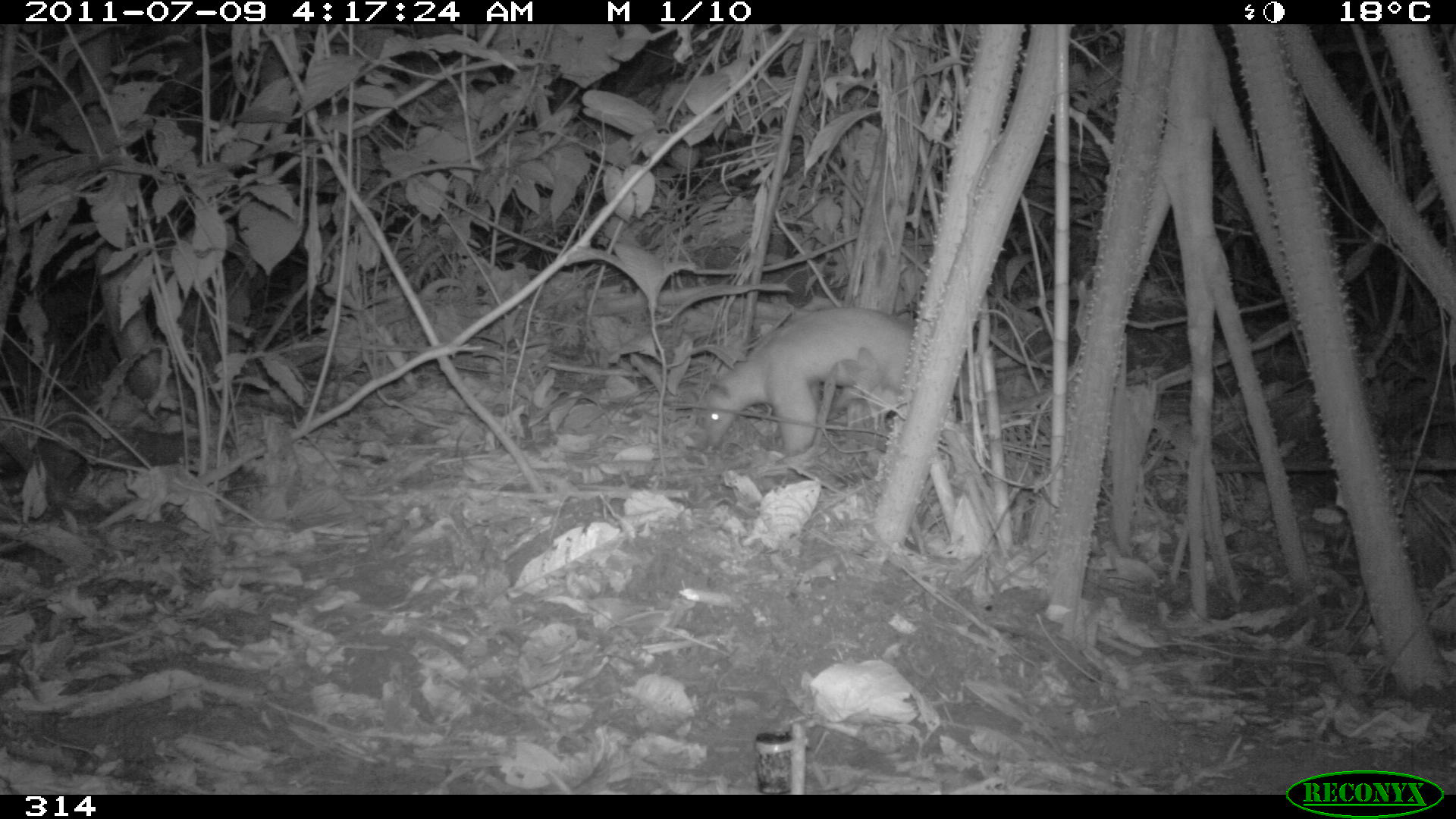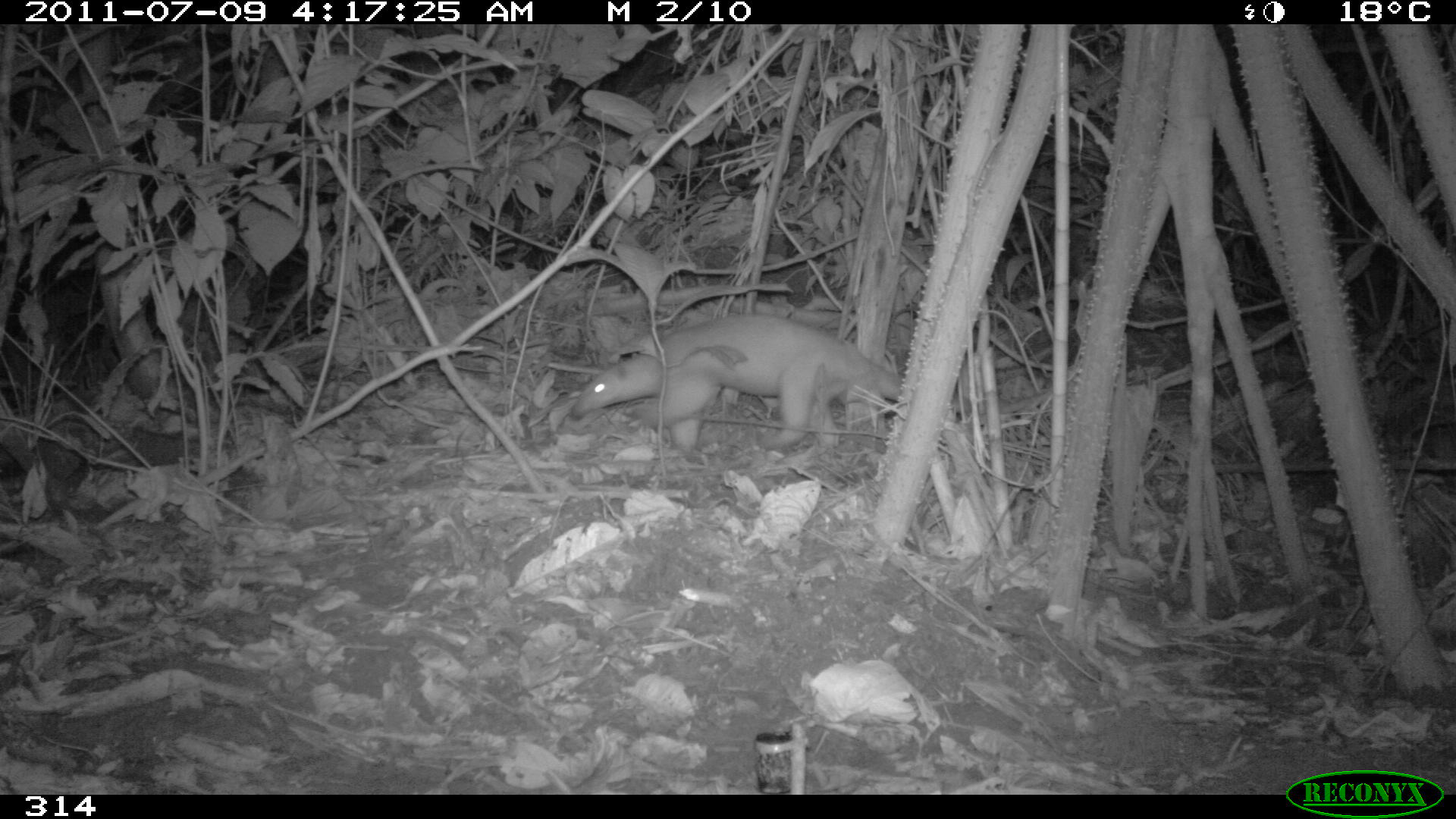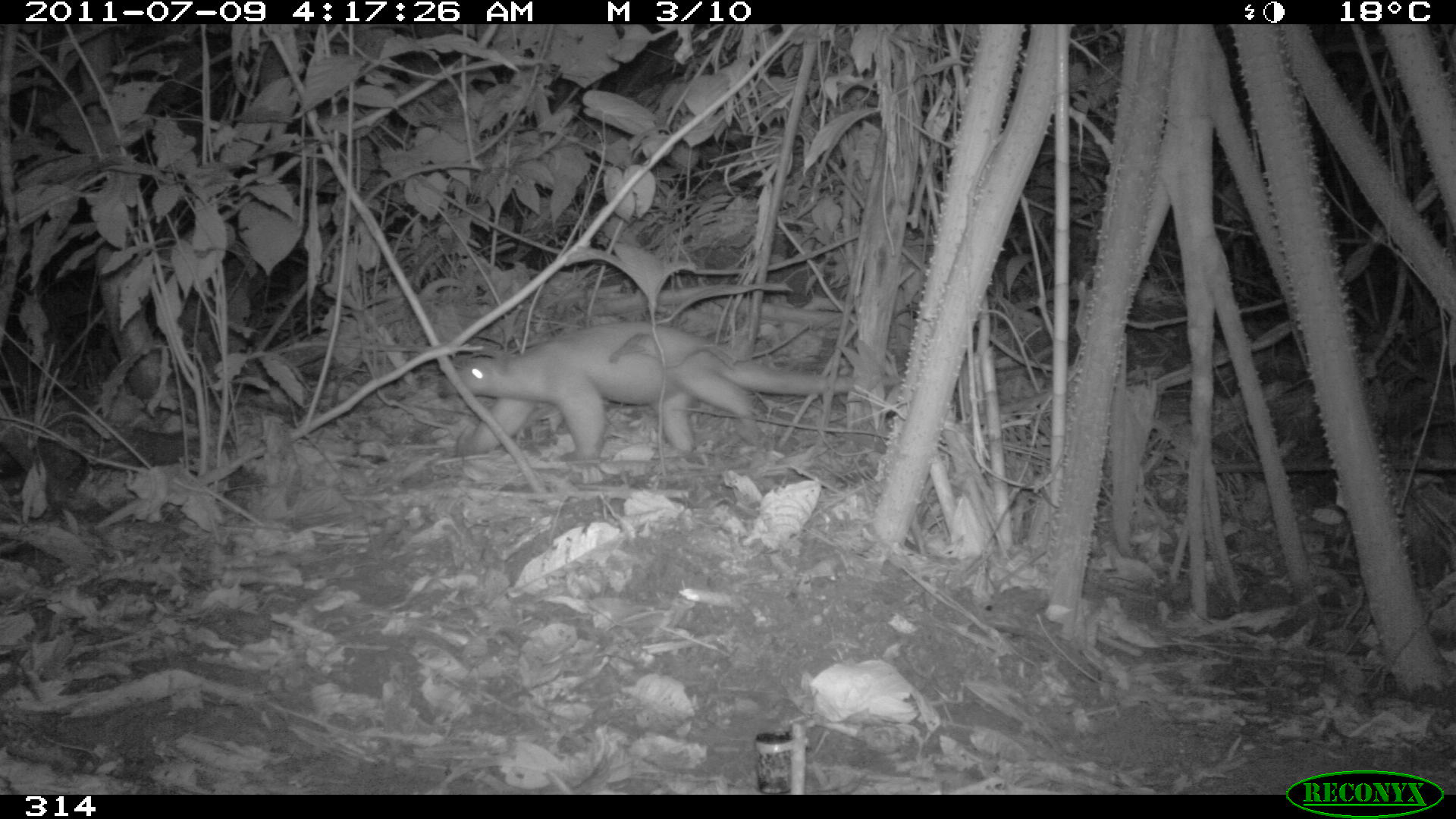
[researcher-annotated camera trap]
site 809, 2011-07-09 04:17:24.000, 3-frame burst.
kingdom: Animalia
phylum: Chordata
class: Mammalia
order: Pilosa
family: Myrmecophagidae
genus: Tamandua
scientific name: Tamandua tetradactyla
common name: southern tamandua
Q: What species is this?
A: Tamandua tetradactyla (southern tamandua).